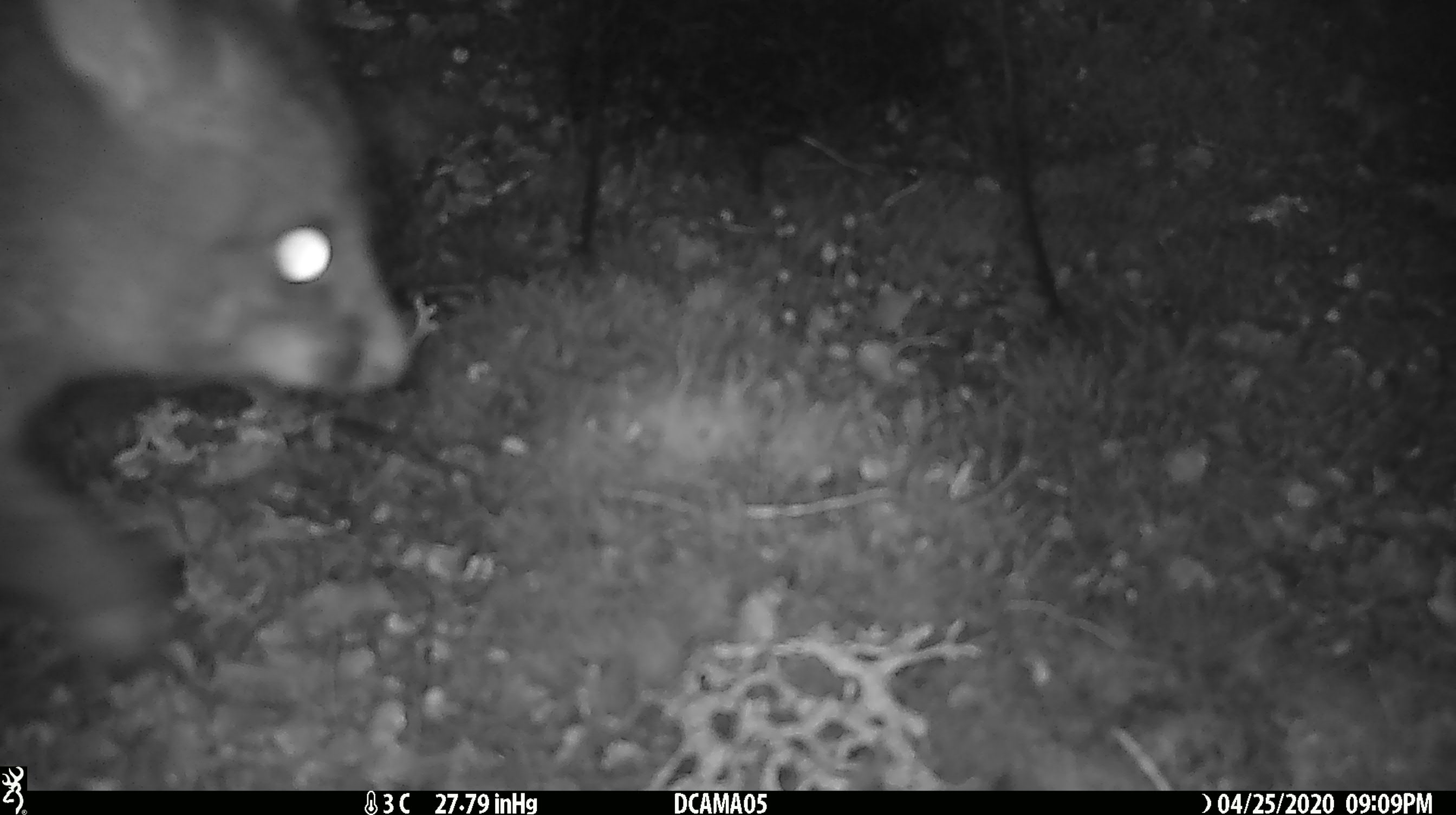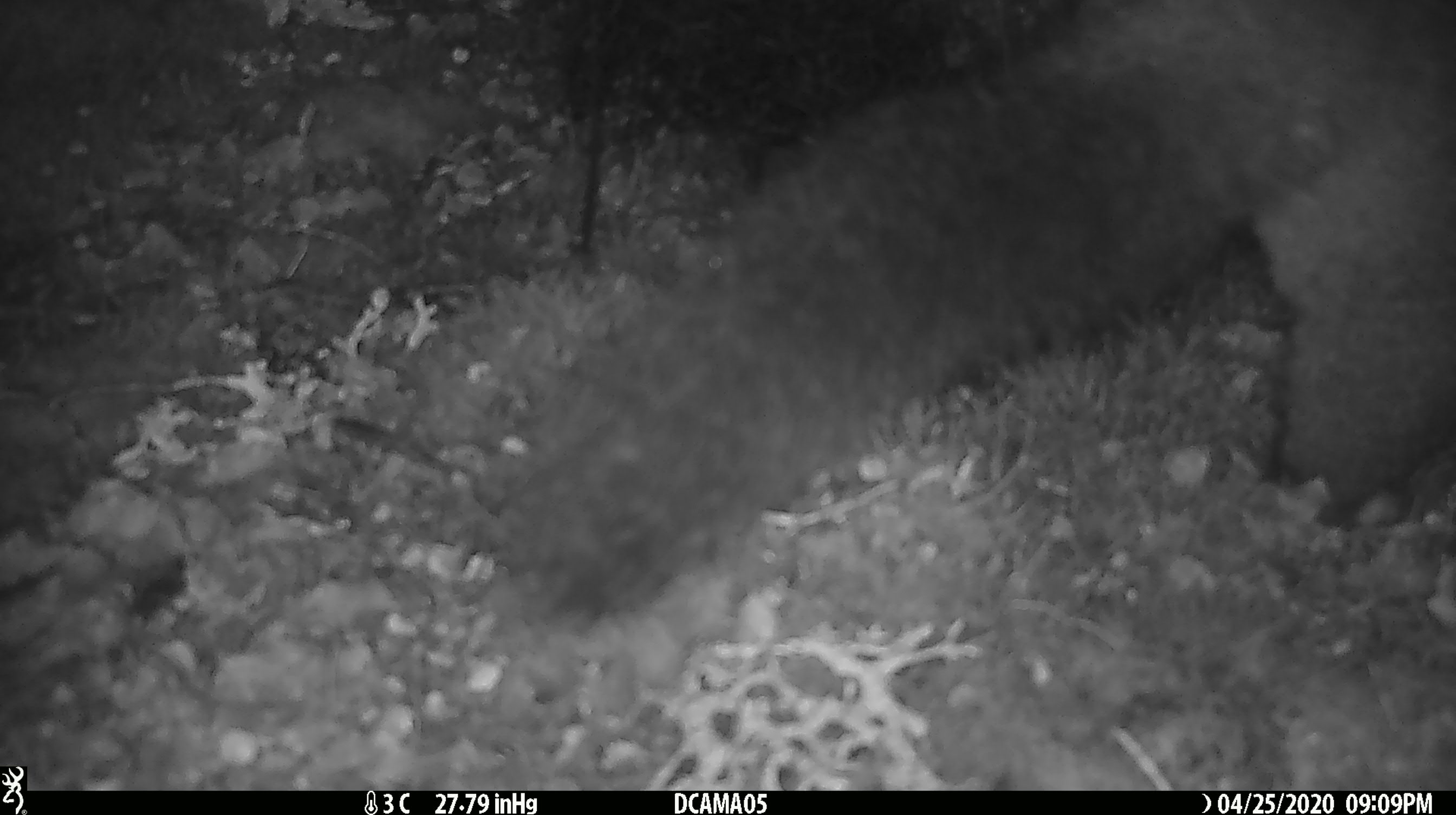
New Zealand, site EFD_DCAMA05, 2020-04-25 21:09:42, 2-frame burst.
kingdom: Animalia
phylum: Chordata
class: Mammalia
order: Diprotodontia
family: Phalangeridae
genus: Trichosurus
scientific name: Trichosurus vulpecula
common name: common brushtail possum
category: possum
Possum (common brushtail possum) (Trichosurus vulpecula).